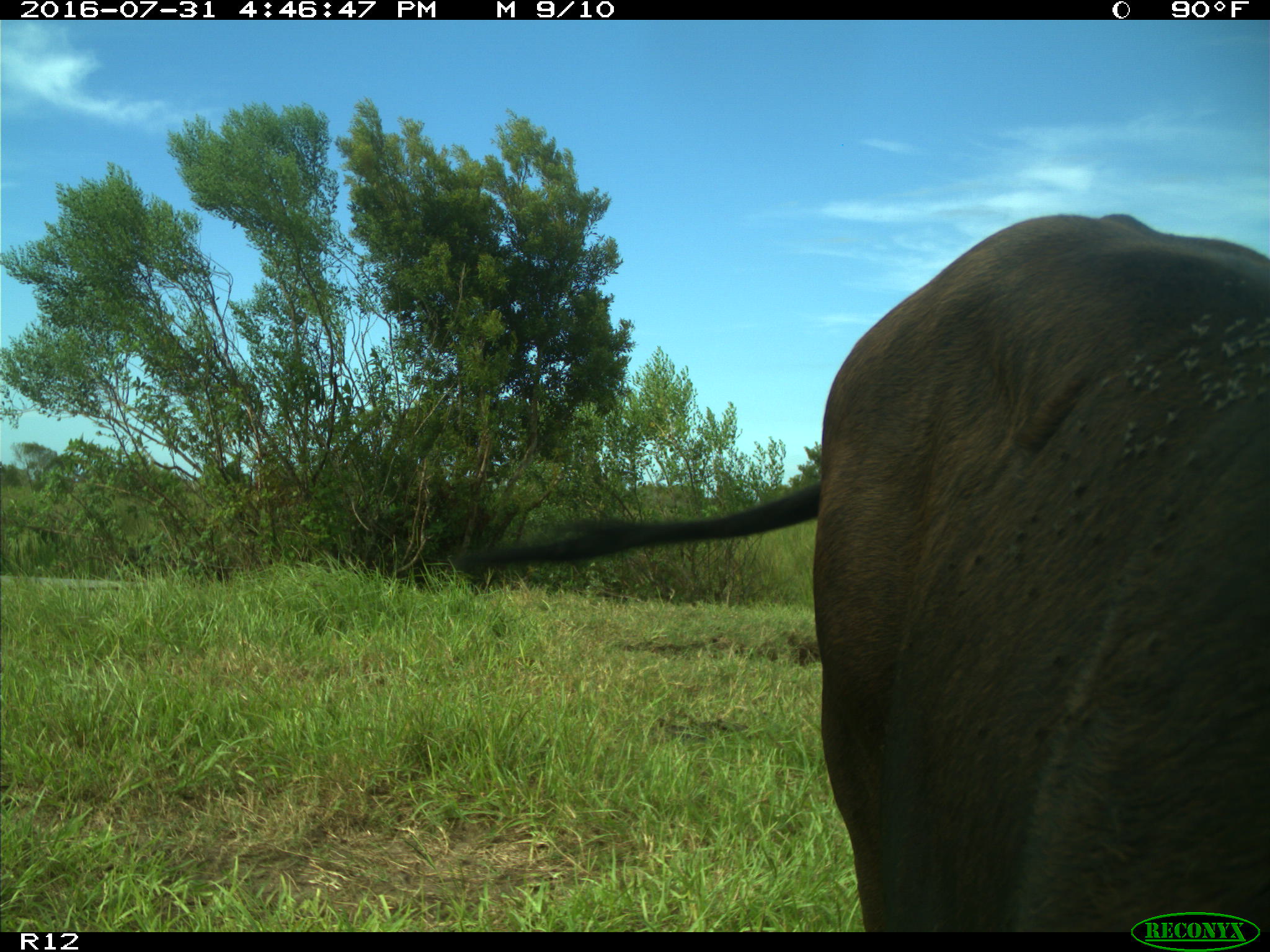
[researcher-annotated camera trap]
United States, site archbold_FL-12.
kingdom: Animalia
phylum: Chordata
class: Mammalia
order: Artiodactyla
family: Bovidae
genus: Bos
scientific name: Bos taurus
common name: domestic cow